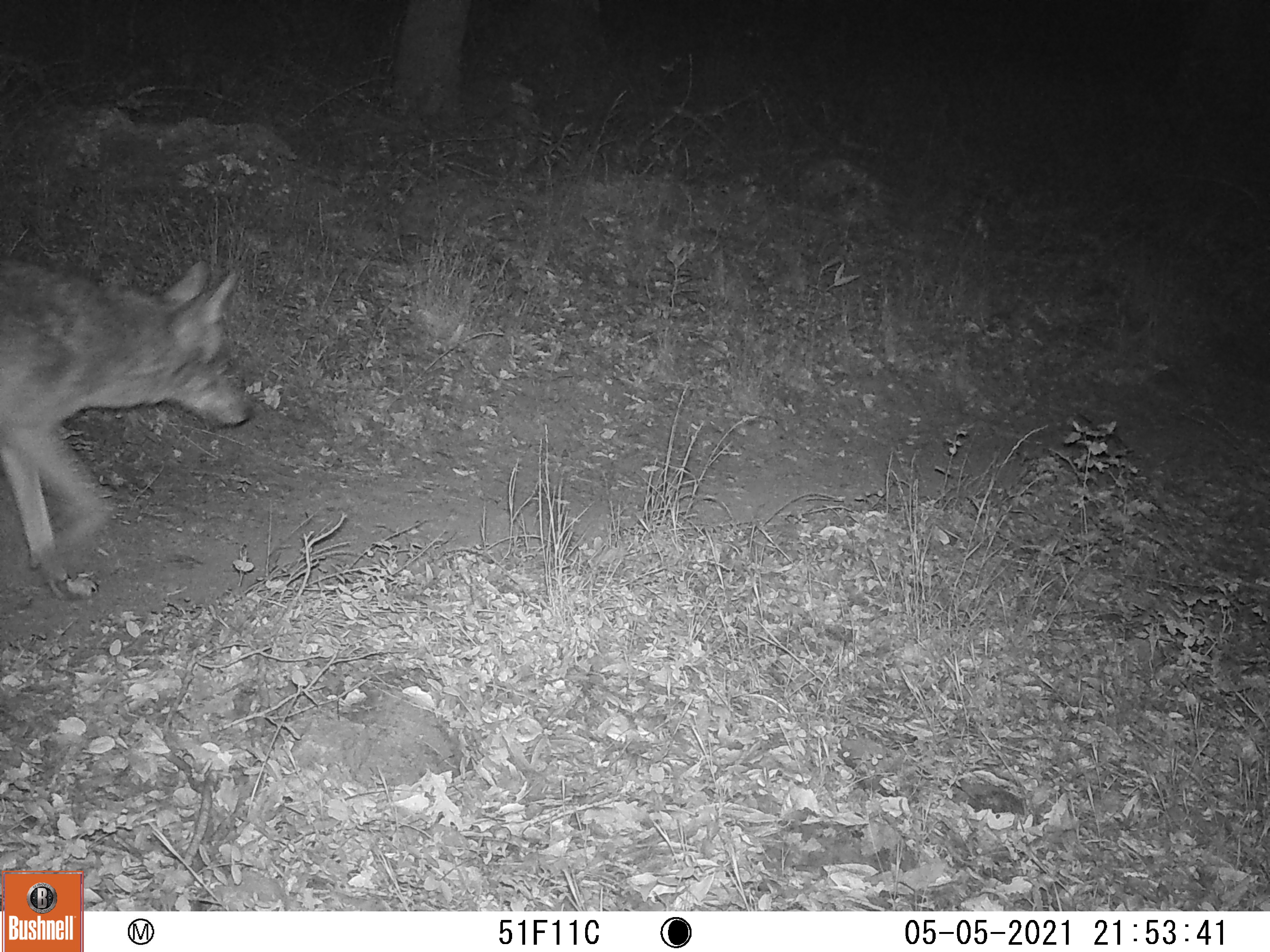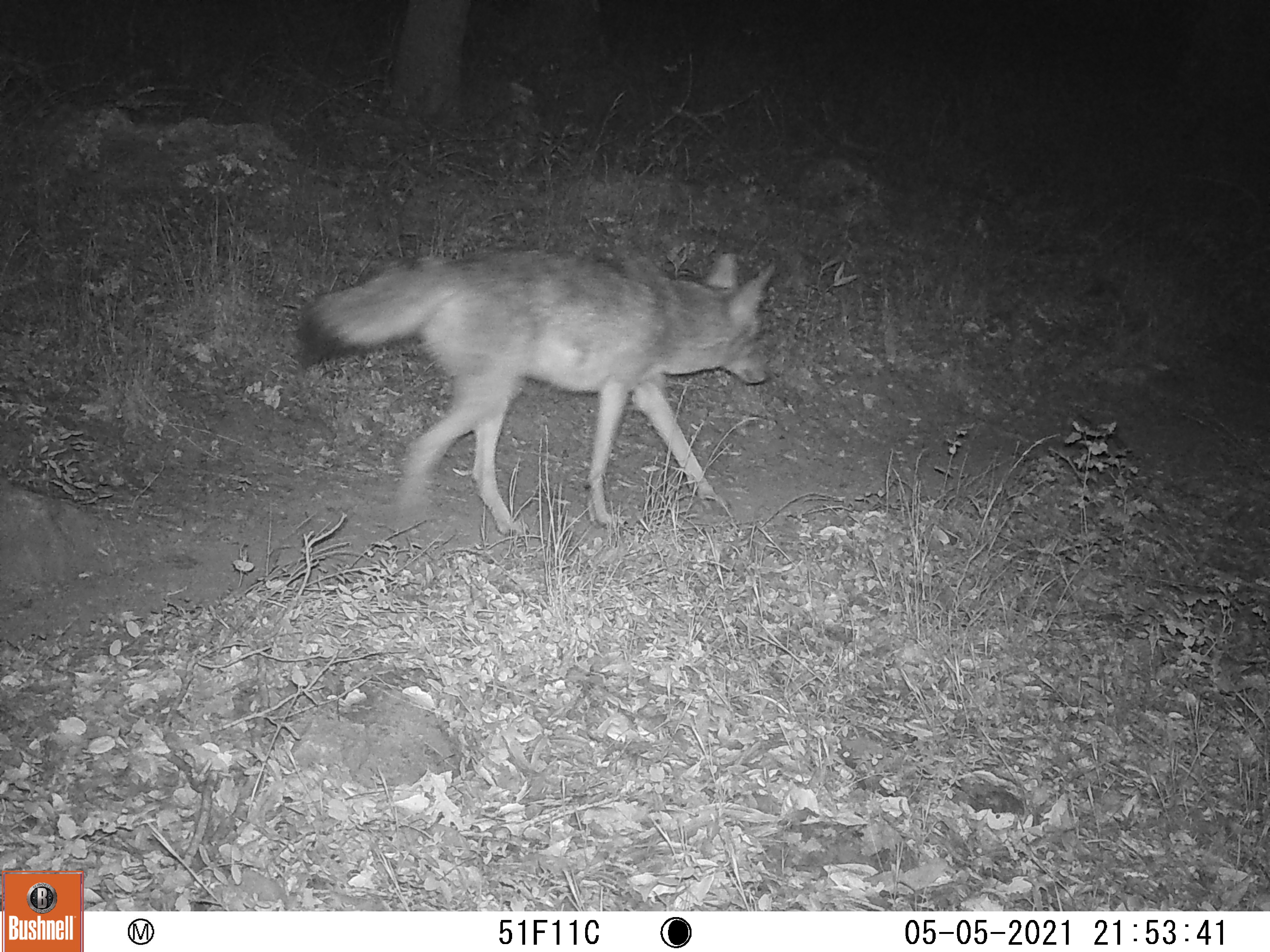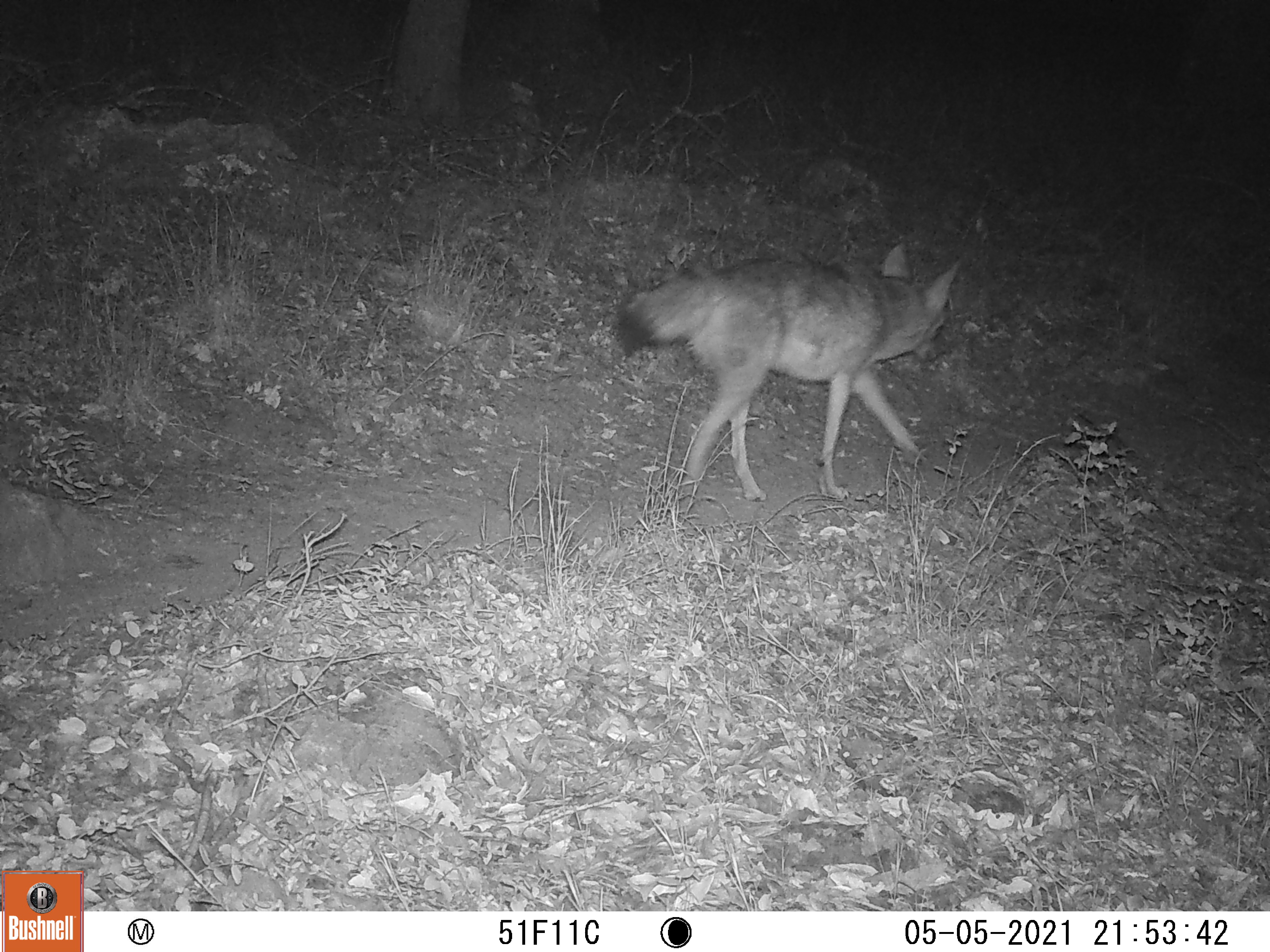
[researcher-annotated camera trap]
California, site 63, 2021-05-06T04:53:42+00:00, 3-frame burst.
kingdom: Animalia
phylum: Chordata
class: Mammalia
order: Carnivora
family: Canidae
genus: Canis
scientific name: Canis latrans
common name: coyote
Coyote (Canis latrans).